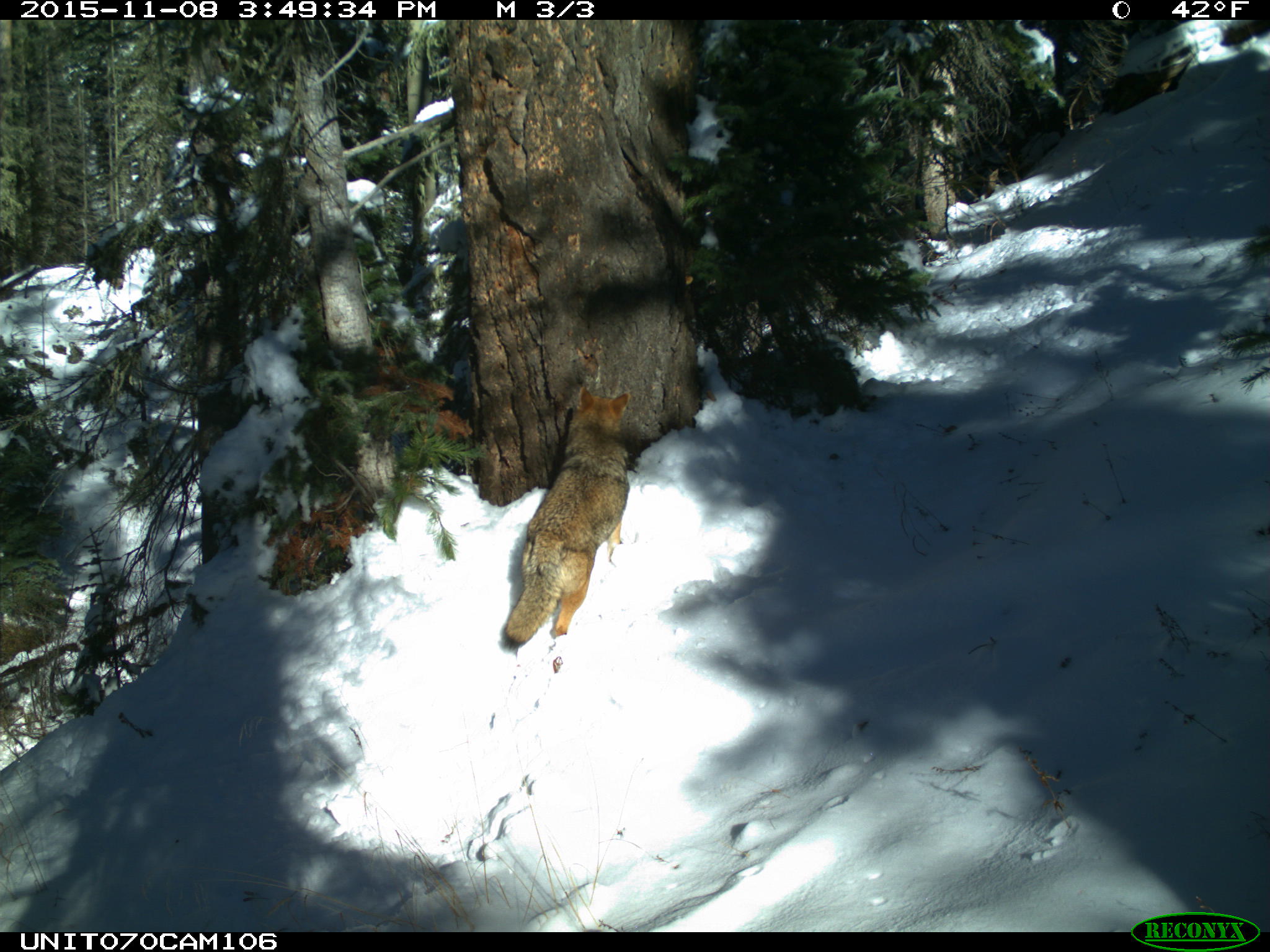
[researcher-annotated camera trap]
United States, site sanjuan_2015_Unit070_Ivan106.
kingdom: Animalia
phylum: Chordata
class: Mammalia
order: Carnivora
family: Canidae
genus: Canis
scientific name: Canis latrans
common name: coyote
Canis latrans (coyote).